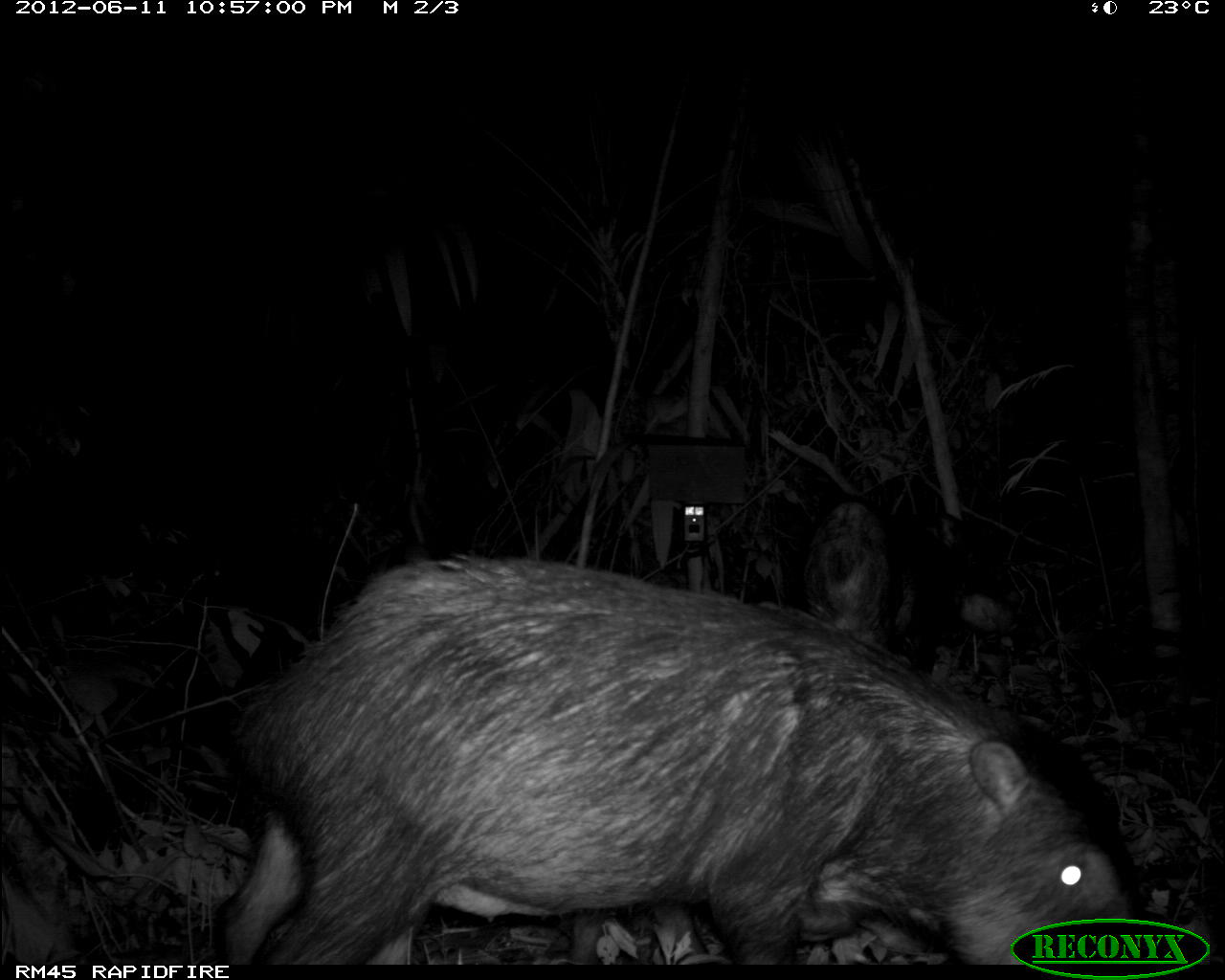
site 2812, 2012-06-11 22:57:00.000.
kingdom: Animalia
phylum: Chordata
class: Mammalia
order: Artiodactyla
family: Tayassuidae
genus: Tayassu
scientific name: Tayassu pecari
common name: white-lipped peccary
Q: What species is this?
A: Tayassu pecari (white-lipped peccary).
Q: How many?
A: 18.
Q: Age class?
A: Adult.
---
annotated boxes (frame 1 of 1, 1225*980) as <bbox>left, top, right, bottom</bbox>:
tayassu pecari: <bbox>211, 554, 1138, 959</bbox>; <bbox>802, 494, 1018, 681</bbox>